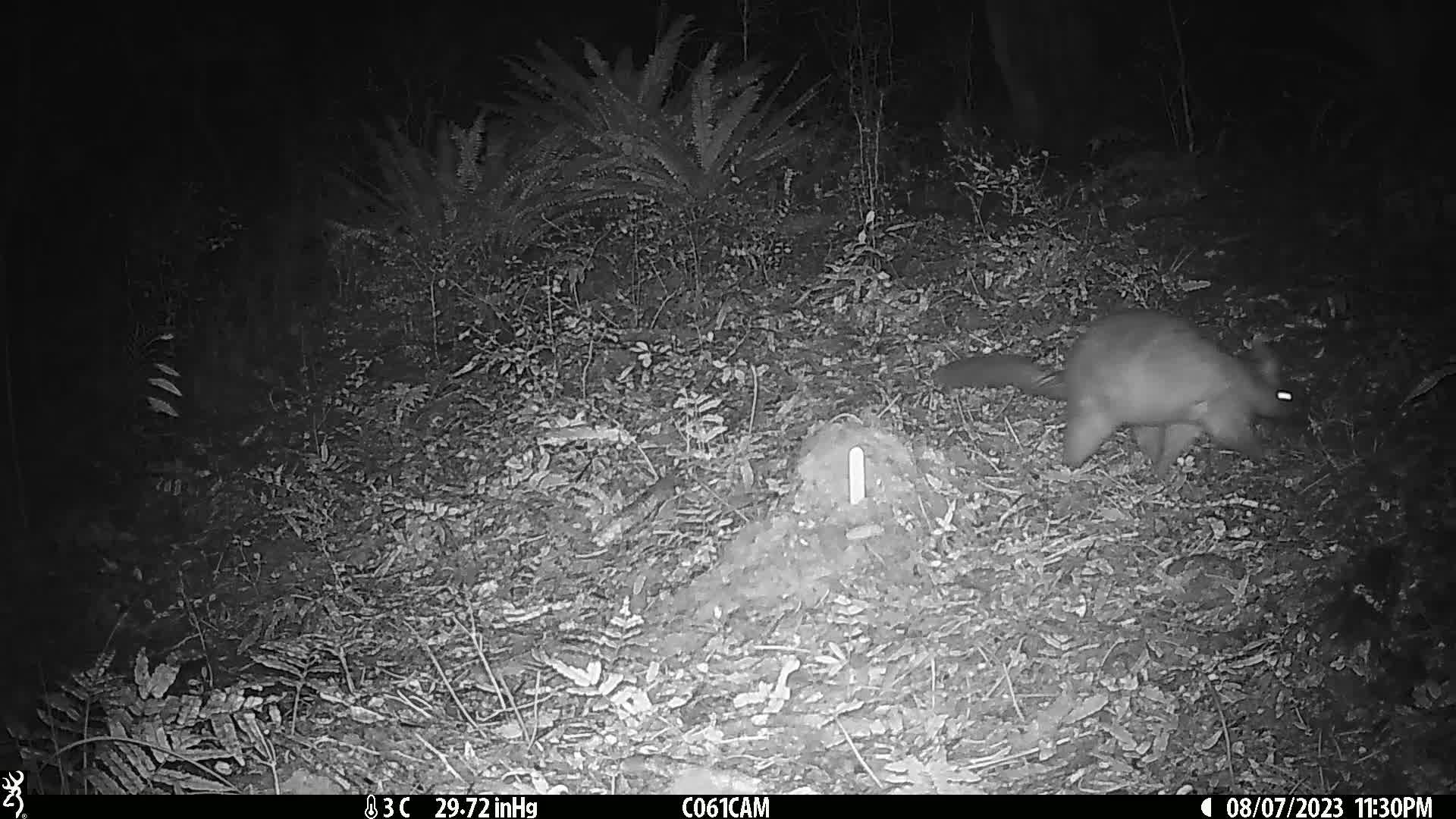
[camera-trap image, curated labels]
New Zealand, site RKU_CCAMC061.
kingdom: Animalia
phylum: Chordata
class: Mammalia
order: Diprotodontia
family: Phalangeridae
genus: Trichosurus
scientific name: Trichosurus vulpecula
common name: common brushtail possum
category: possum